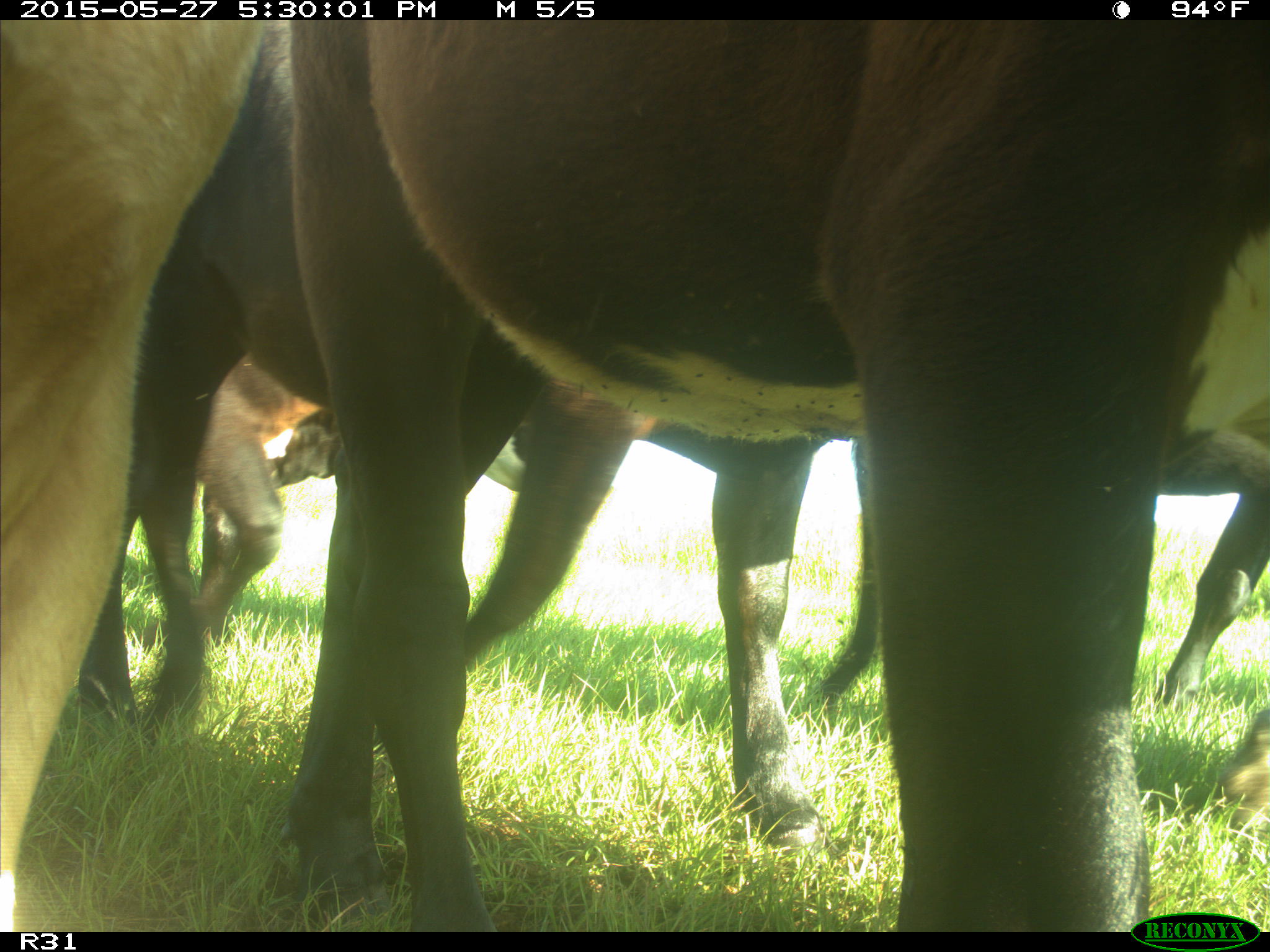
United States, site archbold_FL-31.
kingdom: Animalia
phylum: Chordata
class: Mammalia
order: Artiodactyla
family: Bovidae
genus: Bos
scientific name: Bos taurus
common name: domestic cow